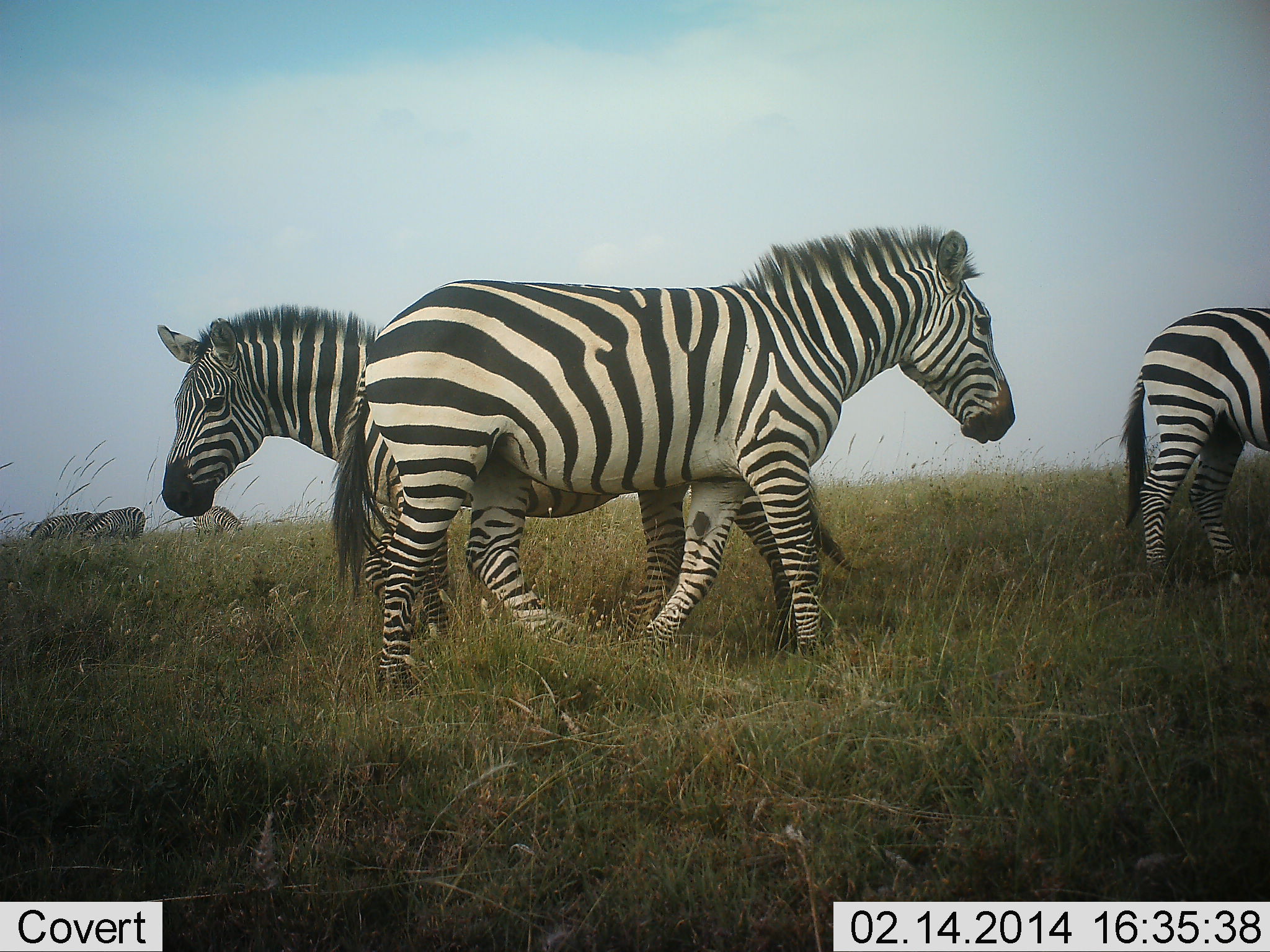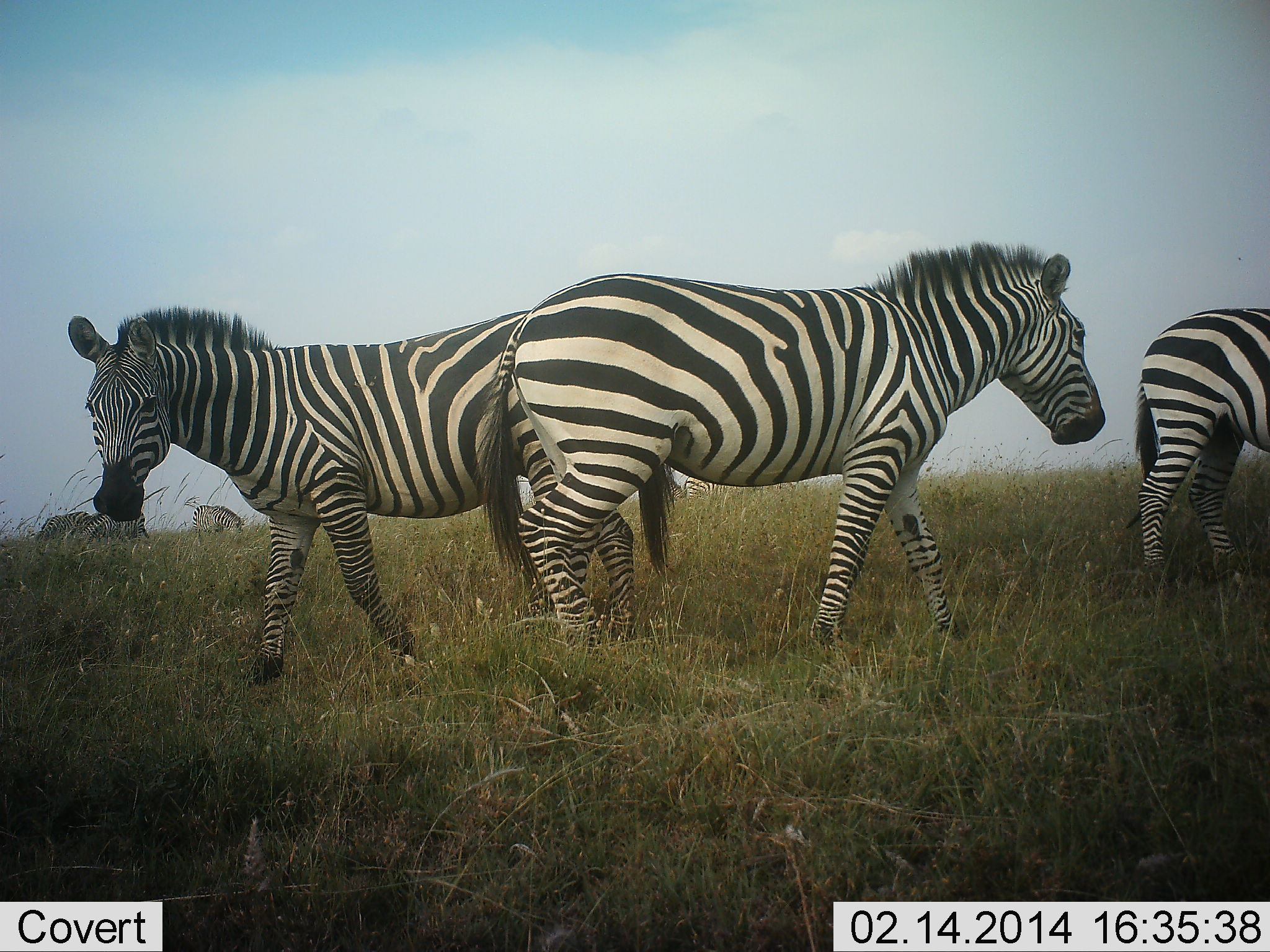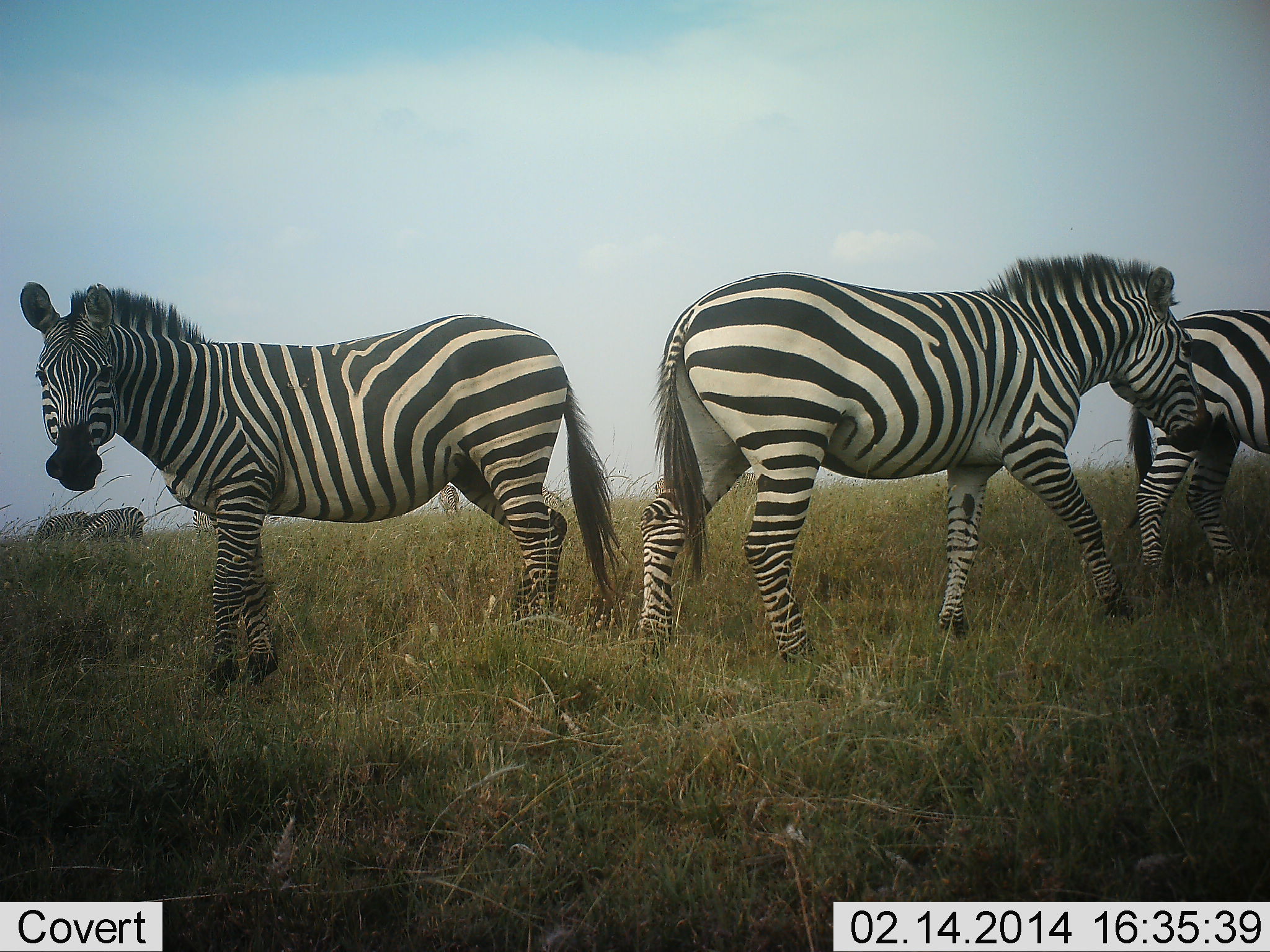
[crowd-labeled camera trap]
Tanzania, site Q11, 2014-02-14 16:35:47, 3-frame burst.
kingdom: Animalia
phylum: Chordata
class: Mammalia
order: Perissodactyla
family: Equidae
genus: Equus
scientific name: Equus quagga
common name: plains zebra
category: zebra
Zebra (plains zebra) (Equus quagga), count 6. Behavior (volunteer vote fractions): standing 60%, resting 0%, moving 90%, interacting 10%. Young present (vote fraction): 0%. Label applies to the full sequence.